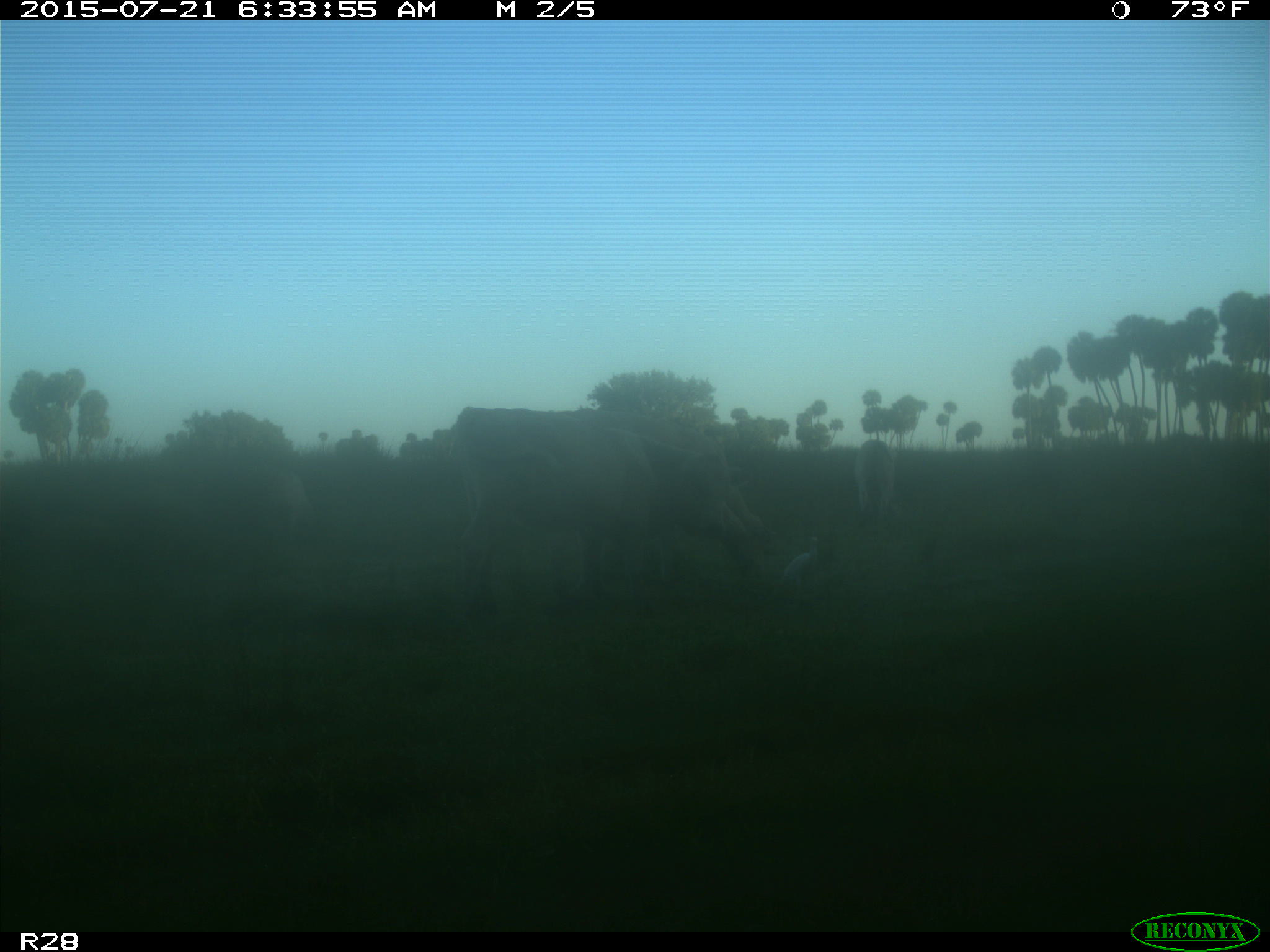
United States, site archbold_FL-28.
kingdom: Animalia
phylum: Chordata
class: Mammalia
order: Artiodactyla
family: Bovidae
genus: Bos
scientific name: Bos taurus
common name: domestic cow